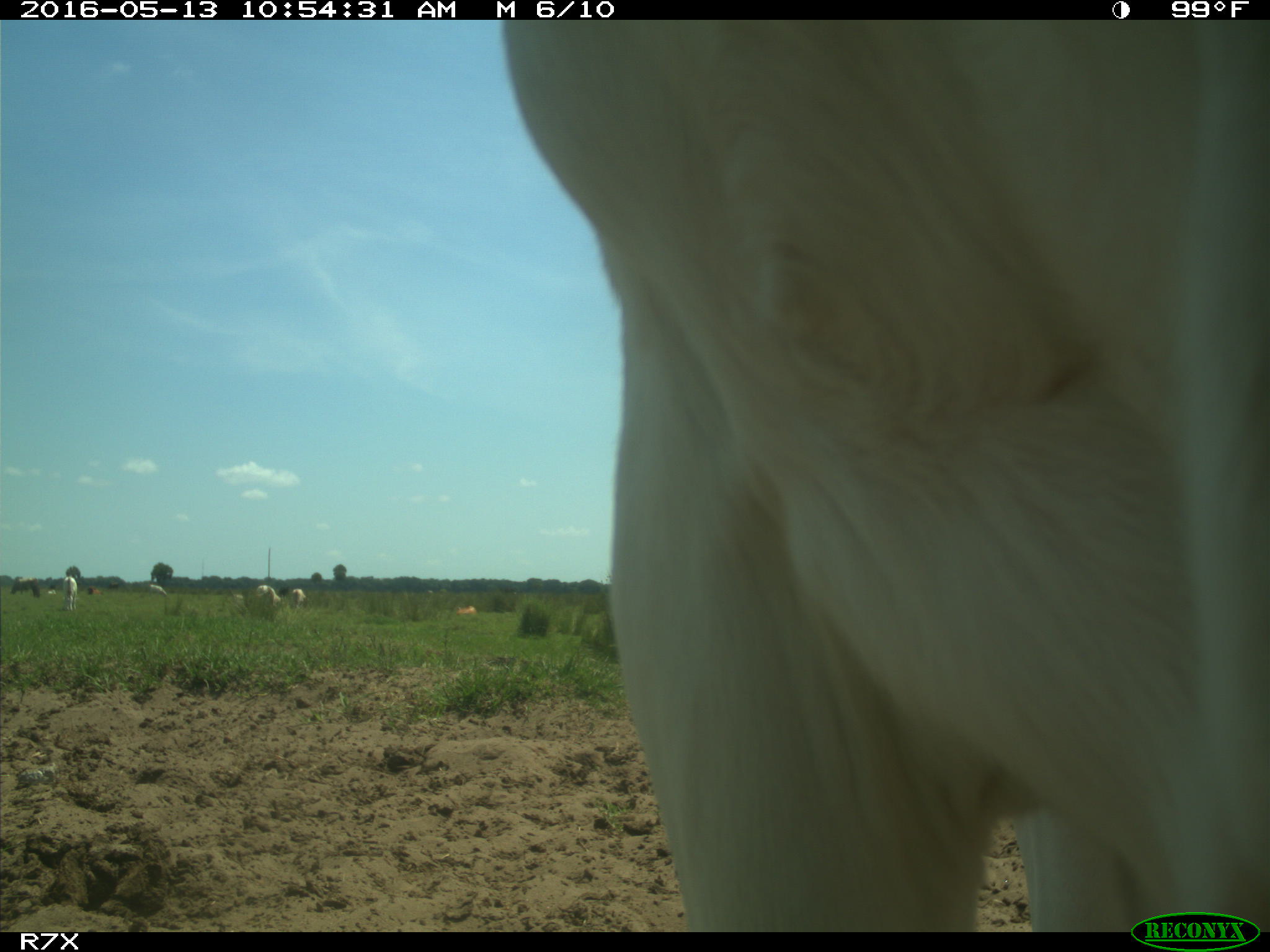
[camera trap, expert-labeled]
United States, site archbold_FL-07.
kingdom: Animalia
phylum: Chordata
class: Mammalia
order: Artiodactyla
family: Bovidae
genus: Bos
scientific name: Bos taurus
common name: domestic cow